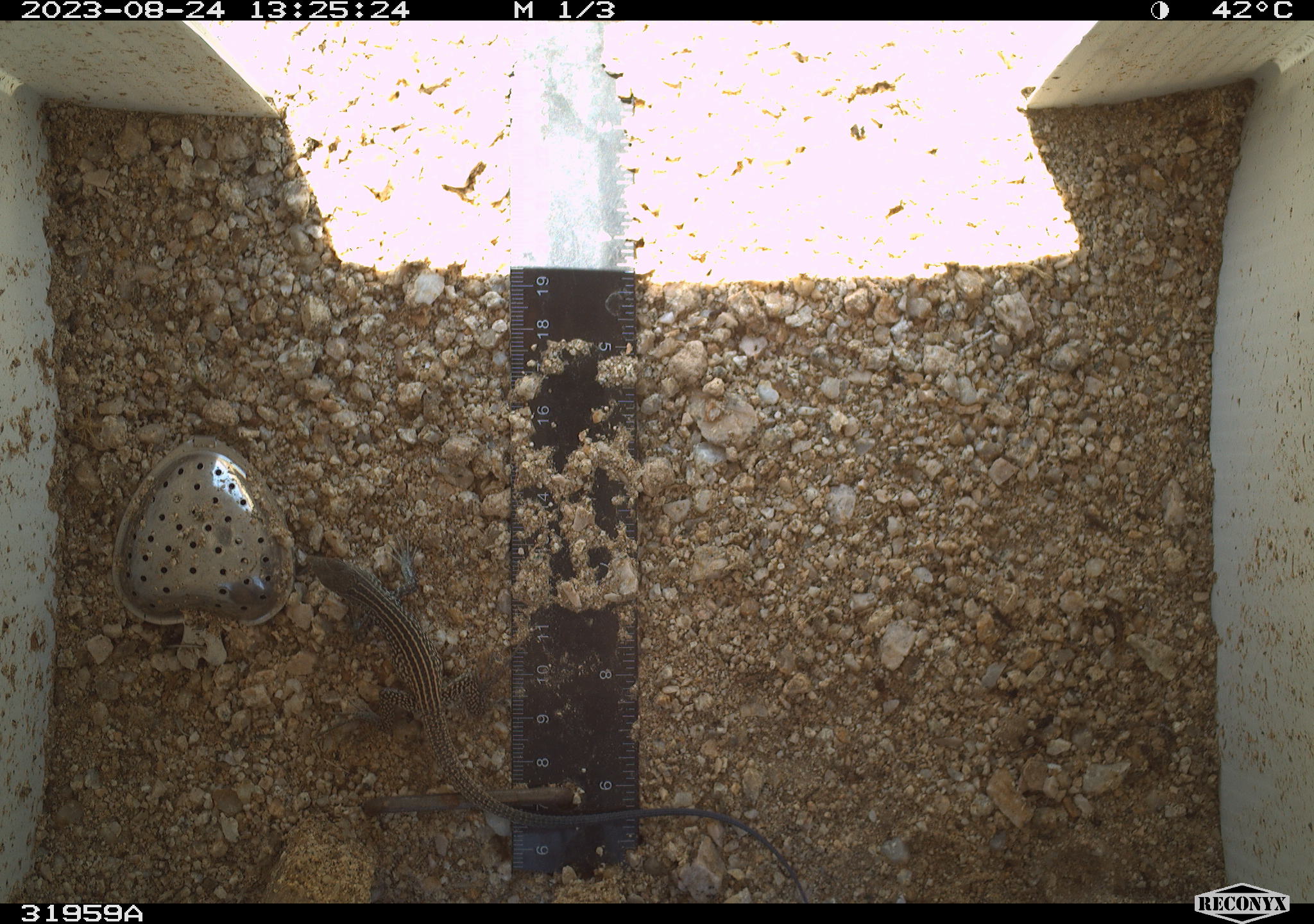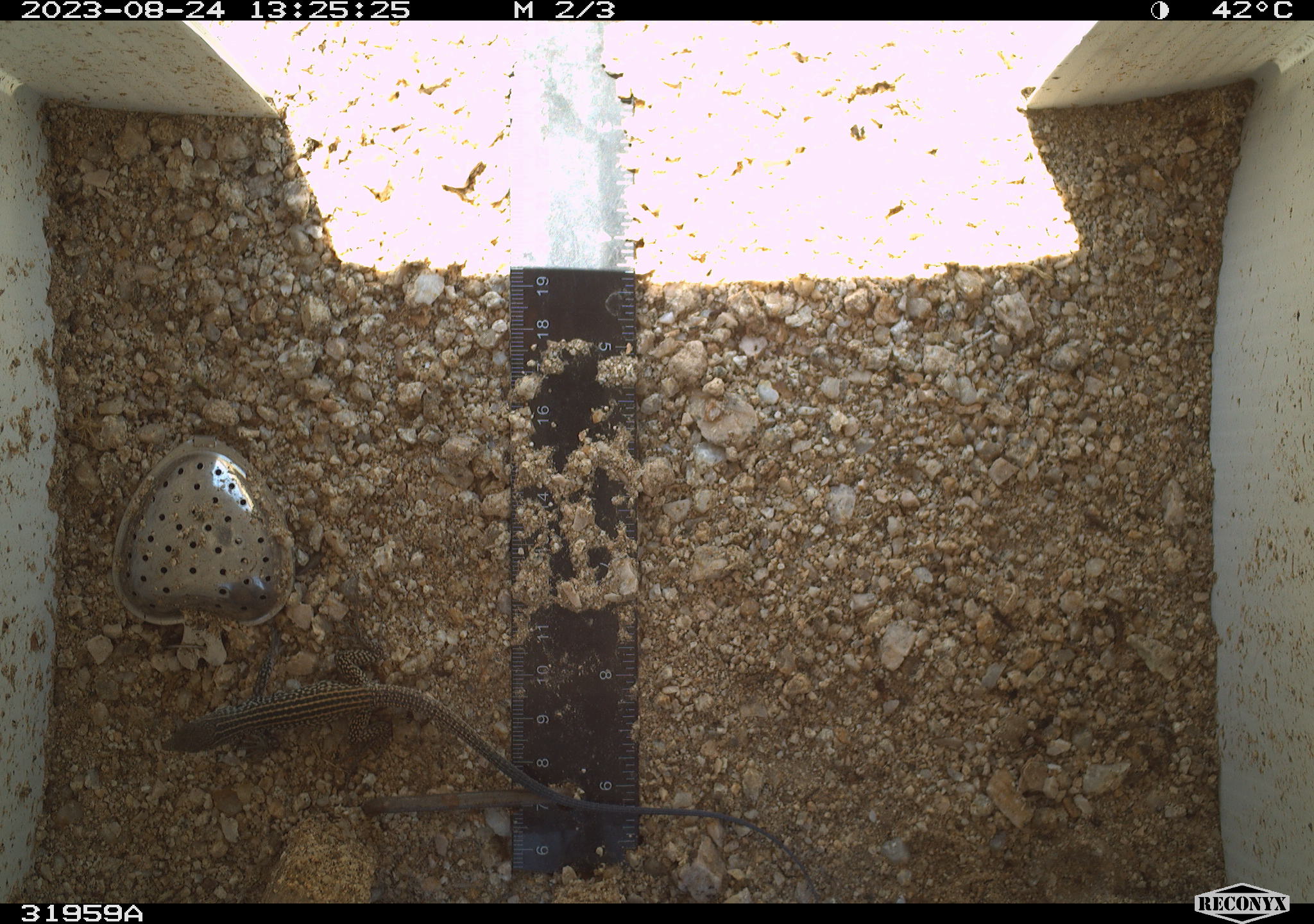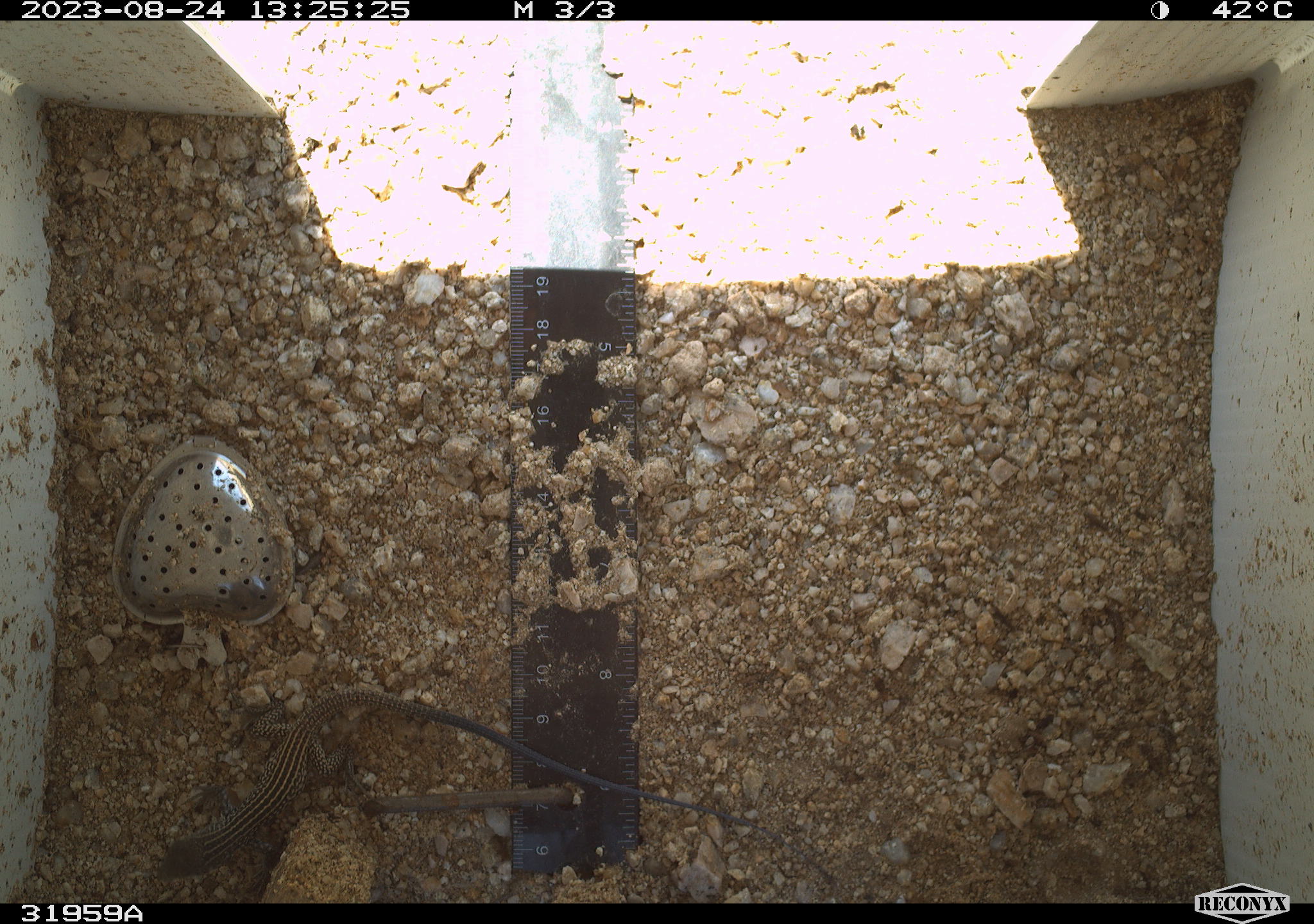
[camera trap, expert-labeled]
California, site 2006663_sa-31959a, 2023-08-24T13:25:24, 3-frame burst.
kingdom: Animalia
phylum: Chordata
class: Reptilia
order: Squamata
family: Teiidae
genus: Aspidoscelis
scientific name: Aspidoscelis tigris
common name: western whiptail